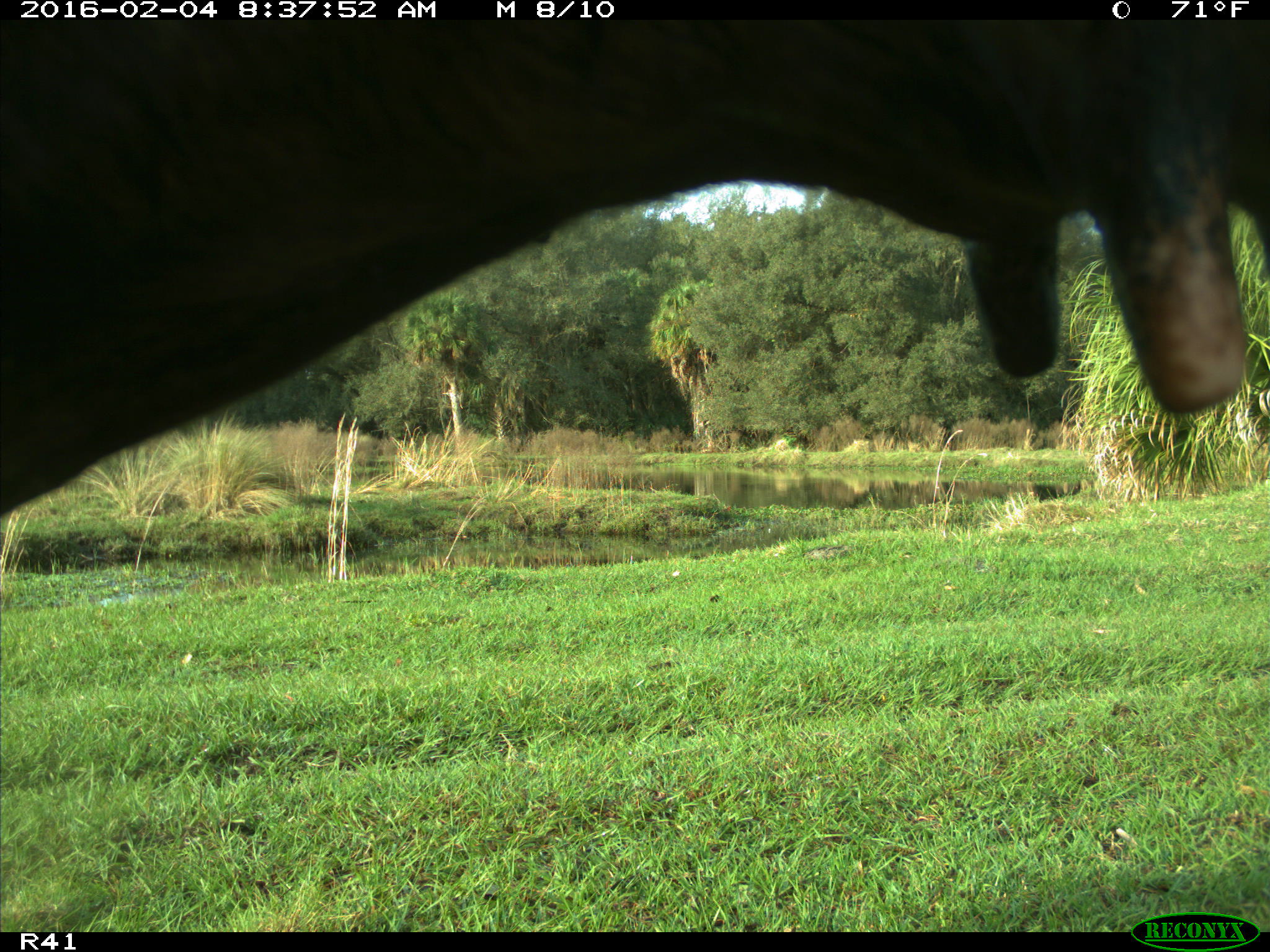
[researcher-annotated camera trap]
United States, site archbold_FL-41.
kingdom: Animalia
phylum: Chordata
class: Mammalia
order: Artiodactyla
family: Bovidae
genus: Bos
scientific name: Bos taurus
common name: domestic cow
Bos taurus (domestic cow).